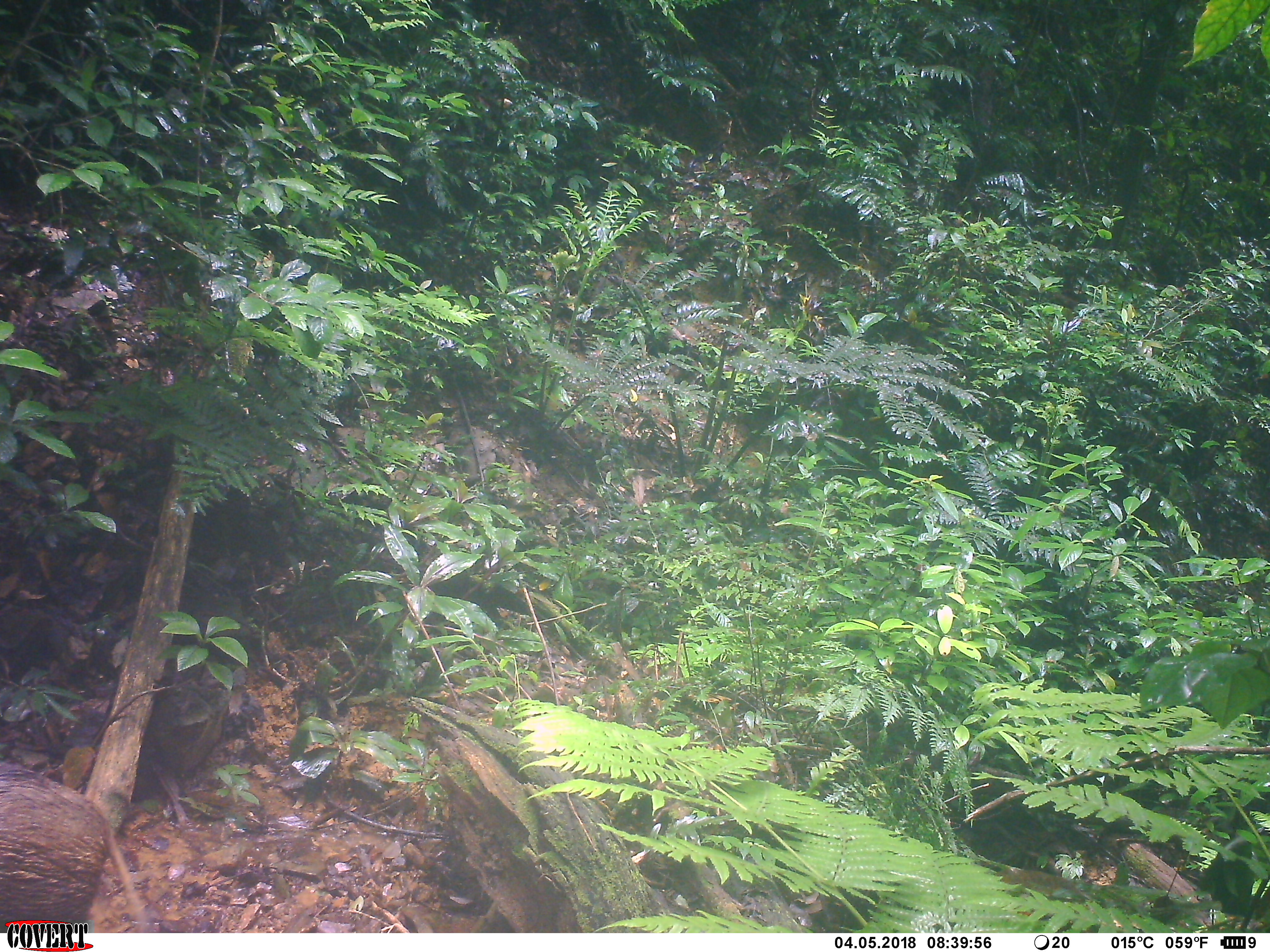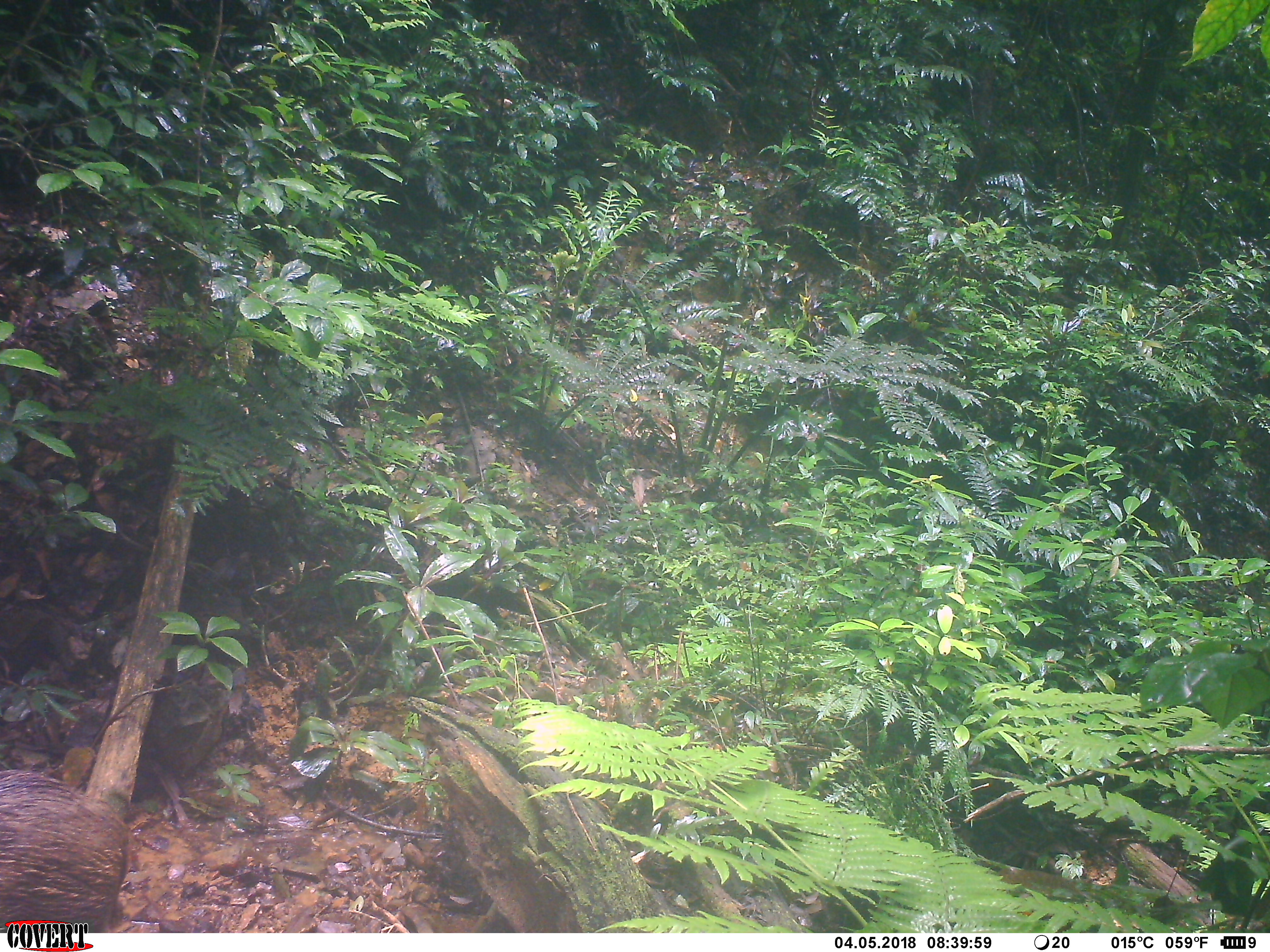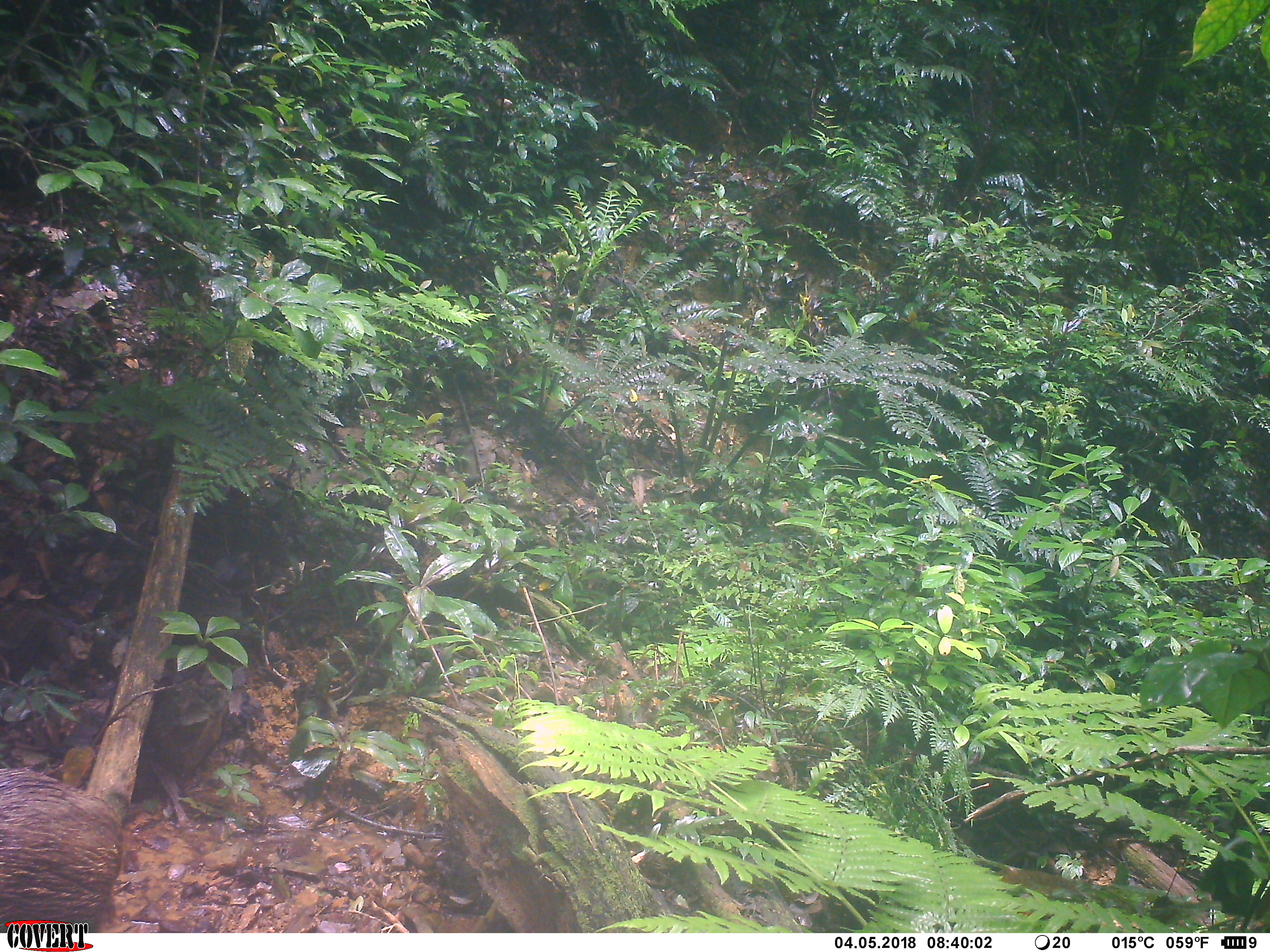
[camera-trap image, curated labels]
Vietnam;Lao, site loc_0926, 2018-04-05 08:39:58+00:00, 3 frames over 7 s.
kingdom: Animalia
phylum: Chordata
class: Mammalia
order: Artiodactyla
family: Suidae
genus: Sus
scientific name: Sus scrofa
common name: eurasian wild pig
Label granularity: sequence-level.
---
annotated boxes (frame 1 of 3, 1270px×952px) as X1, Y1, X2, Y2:
eurasian wild pig: 0, 755, 145, 930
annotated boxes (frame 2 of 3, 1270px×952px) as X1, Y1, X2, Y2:
eurasian wild pig: 0, 769, 132, 932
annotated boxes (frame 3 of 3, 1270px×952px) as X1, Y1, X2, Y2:
eurasian wild pig: 0, 764, 124, 932